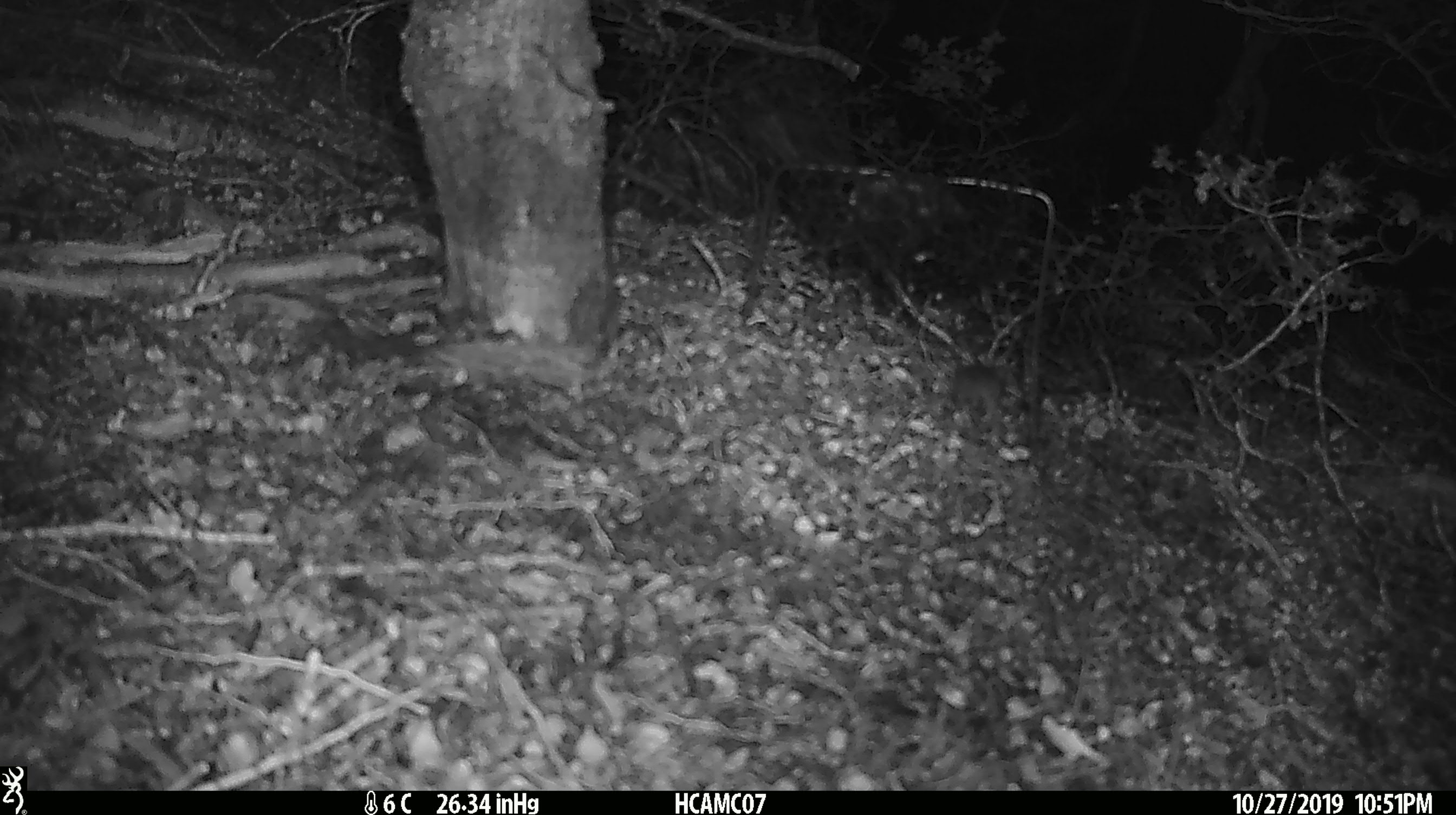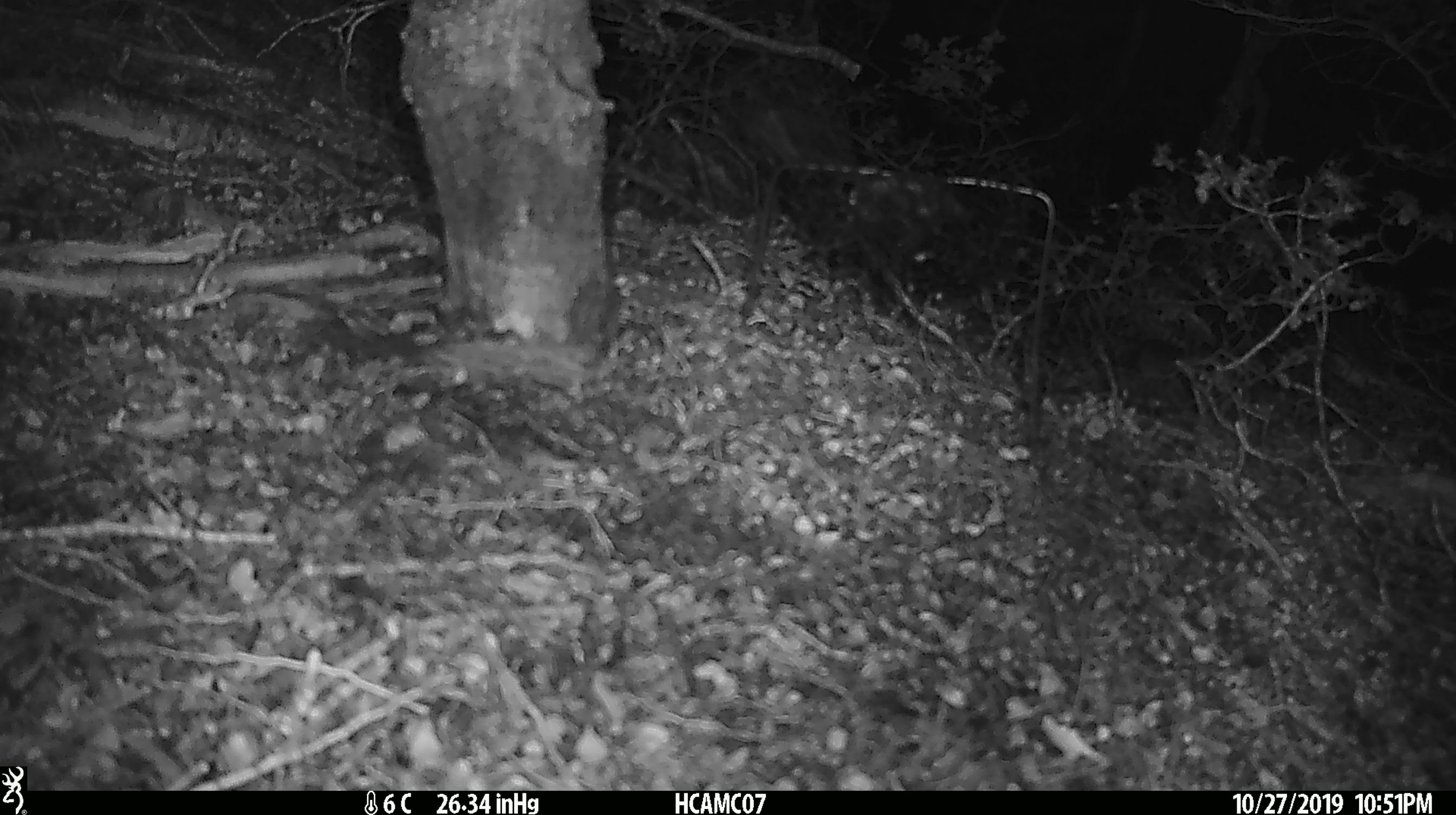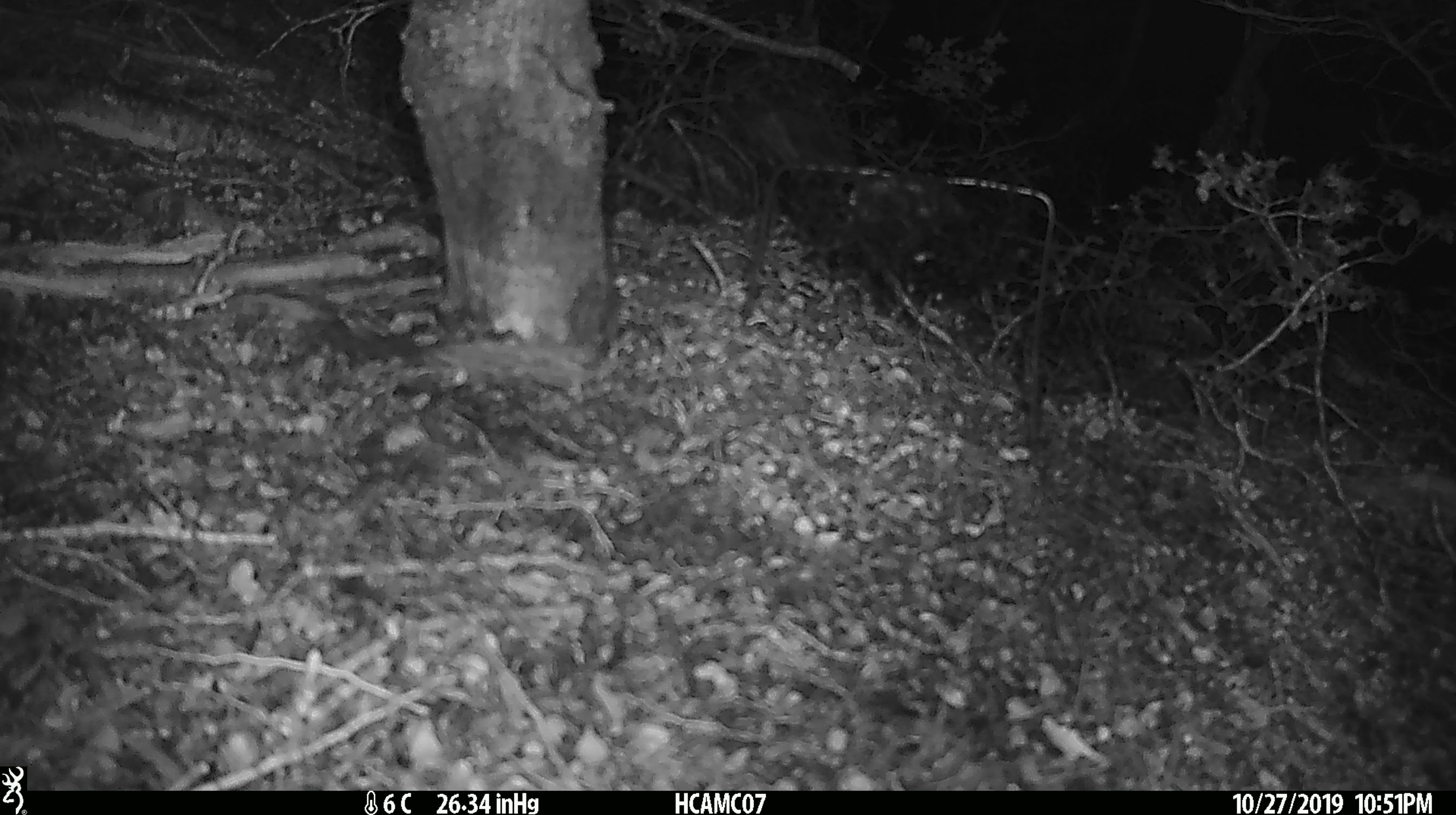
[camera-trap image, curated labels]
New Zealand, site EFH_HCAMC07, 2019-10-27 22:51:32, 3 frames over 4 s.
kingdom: Animalia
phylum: Chordata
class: Mammalia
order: Rodentia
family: Muridae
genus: Mus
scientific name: Mus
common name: mouse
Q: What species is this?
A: Mouse (Mus).